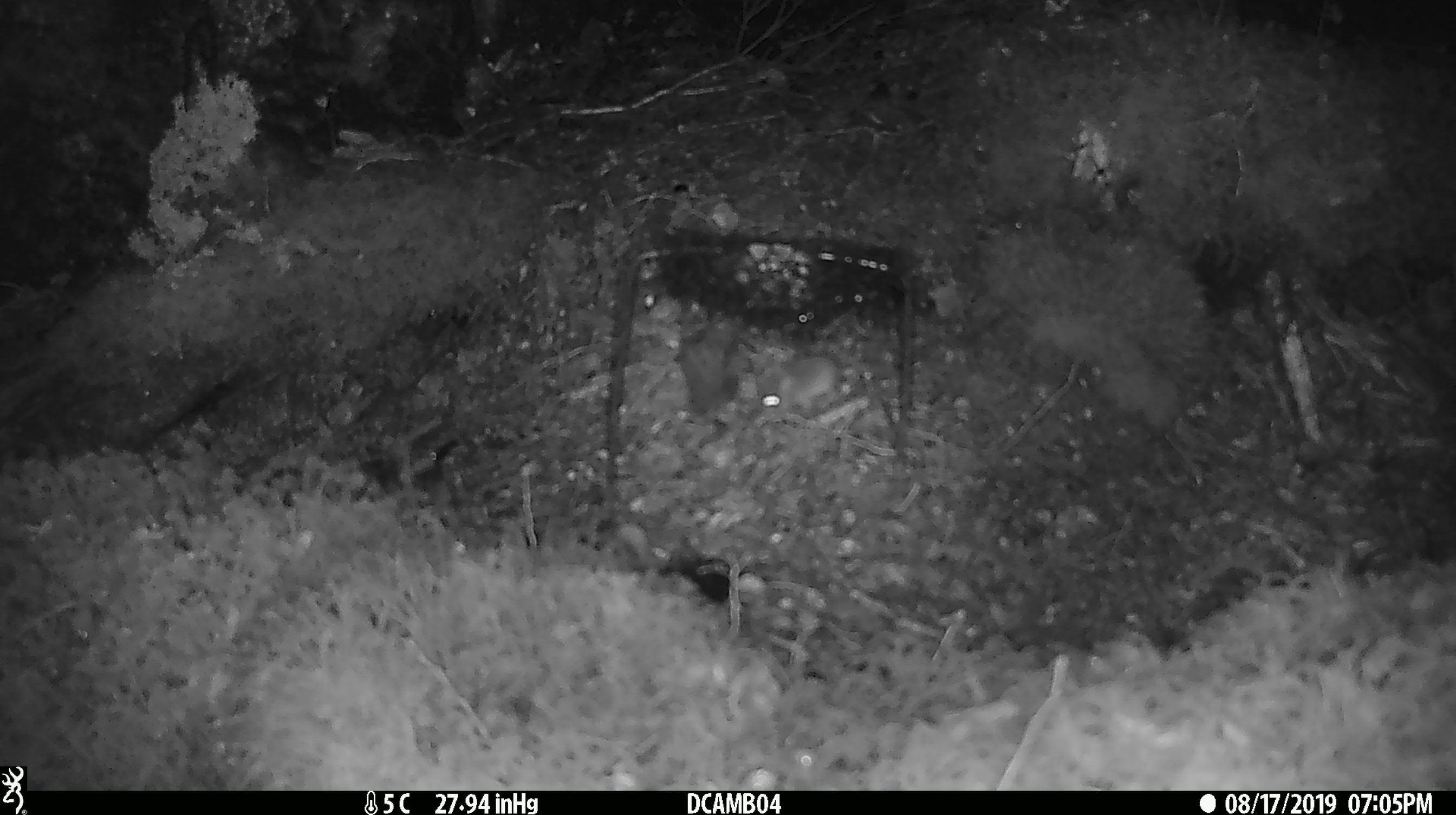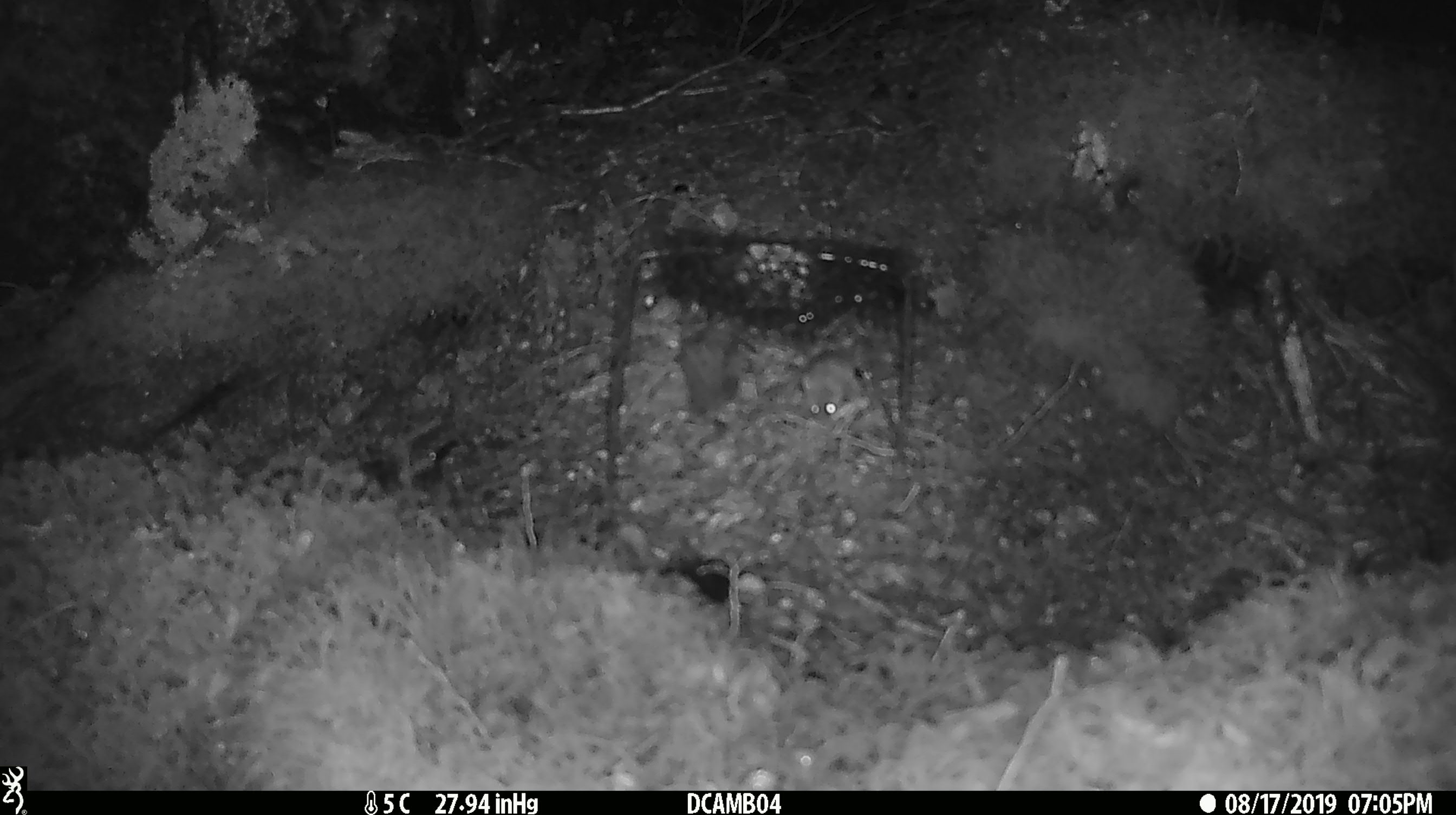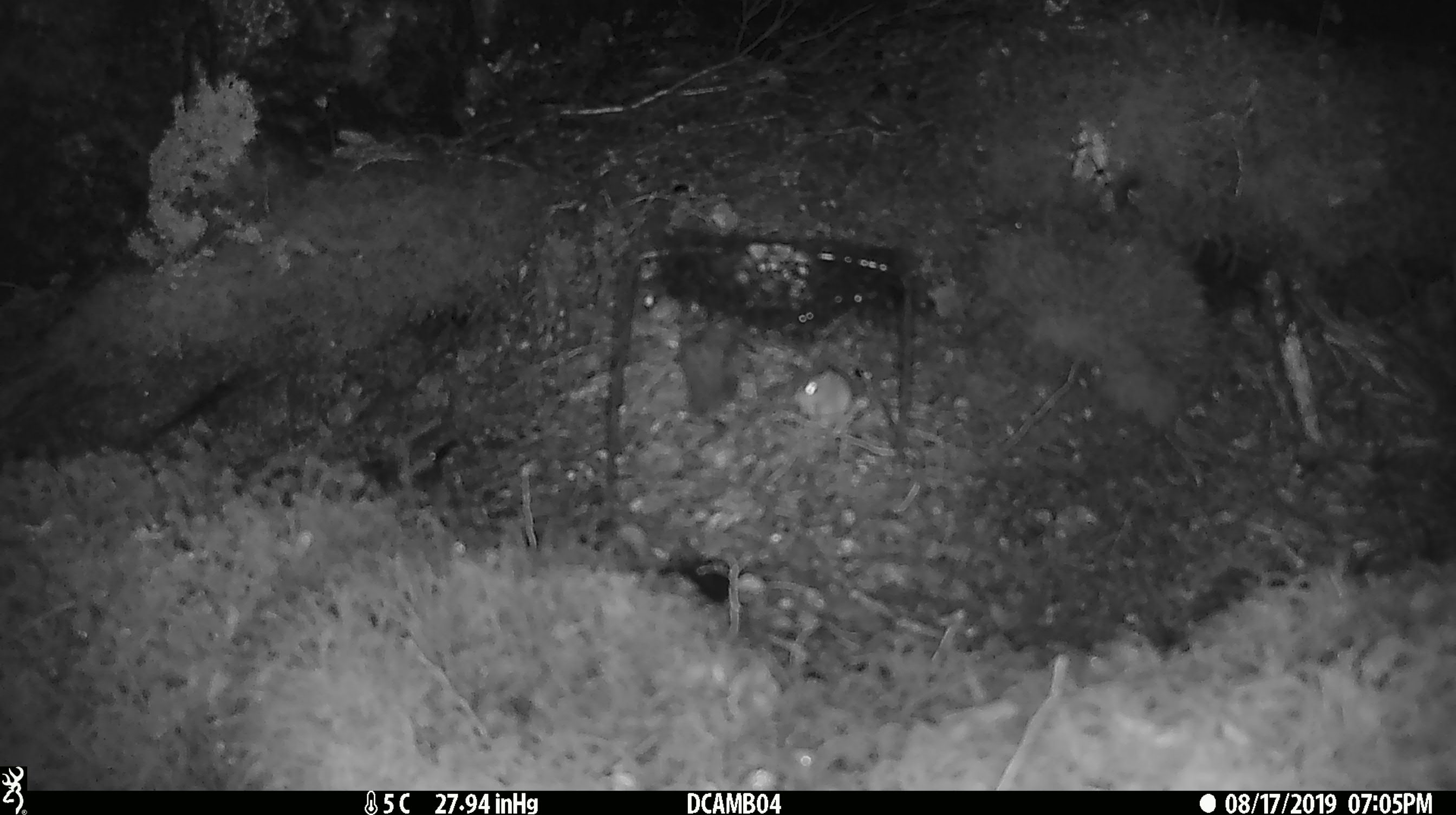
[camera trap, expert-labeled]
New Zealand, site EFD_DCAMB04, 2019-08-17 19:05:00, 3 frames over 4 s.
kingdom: Animalia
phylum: Chordata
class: Mammalia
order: Rodentia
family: Muridae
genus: Mus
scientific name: Mus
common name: mouse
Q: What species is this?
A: Mouse (Mus).